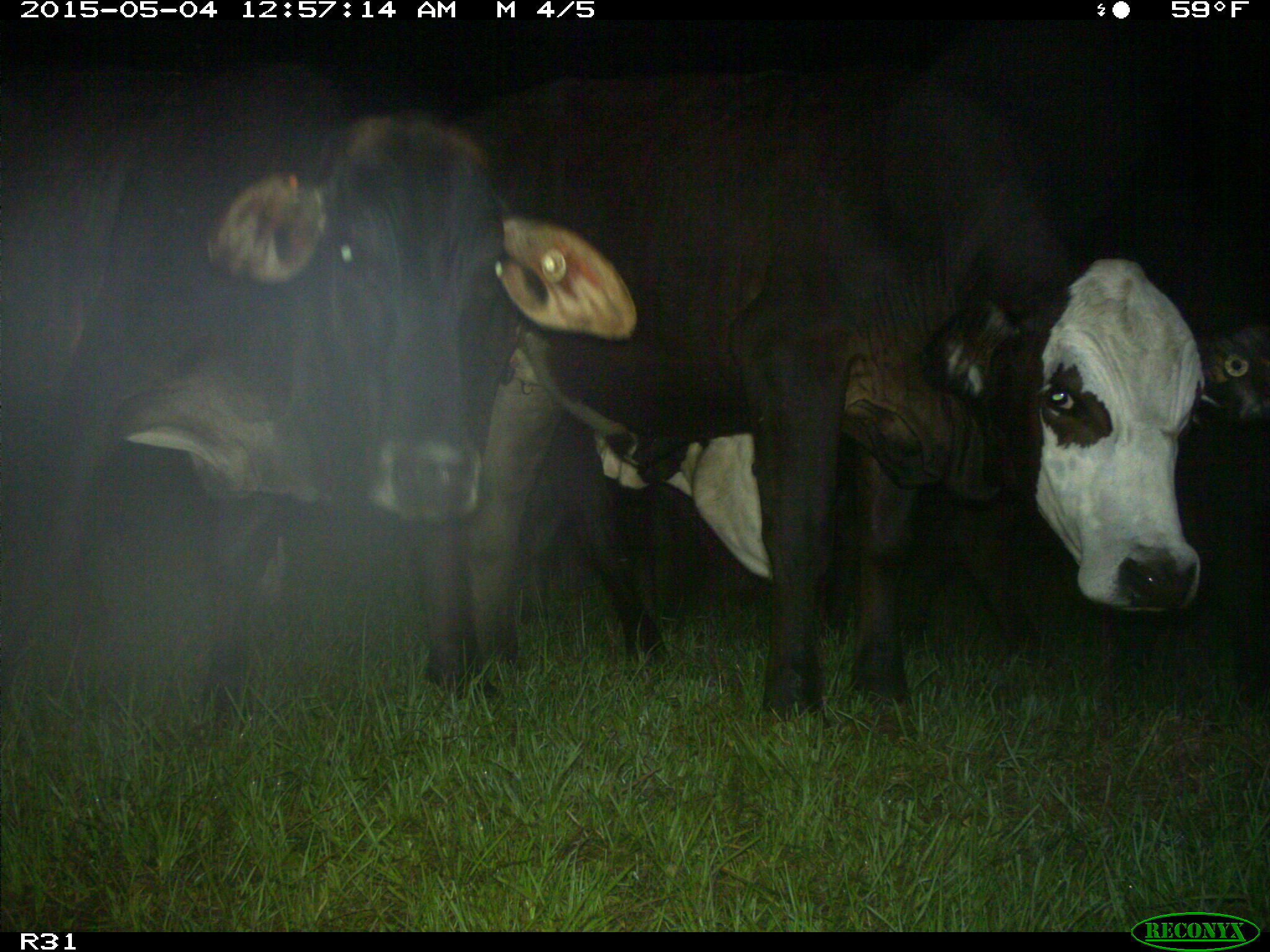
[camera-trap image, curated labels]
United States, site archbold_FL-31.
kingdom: Animalia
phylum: Chordata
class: Mammalia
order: Artiodactyla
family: Bovidae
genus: Bos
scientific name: Bos taurus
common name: domestic cow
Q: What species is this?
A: Bos taurus (domestic cow).